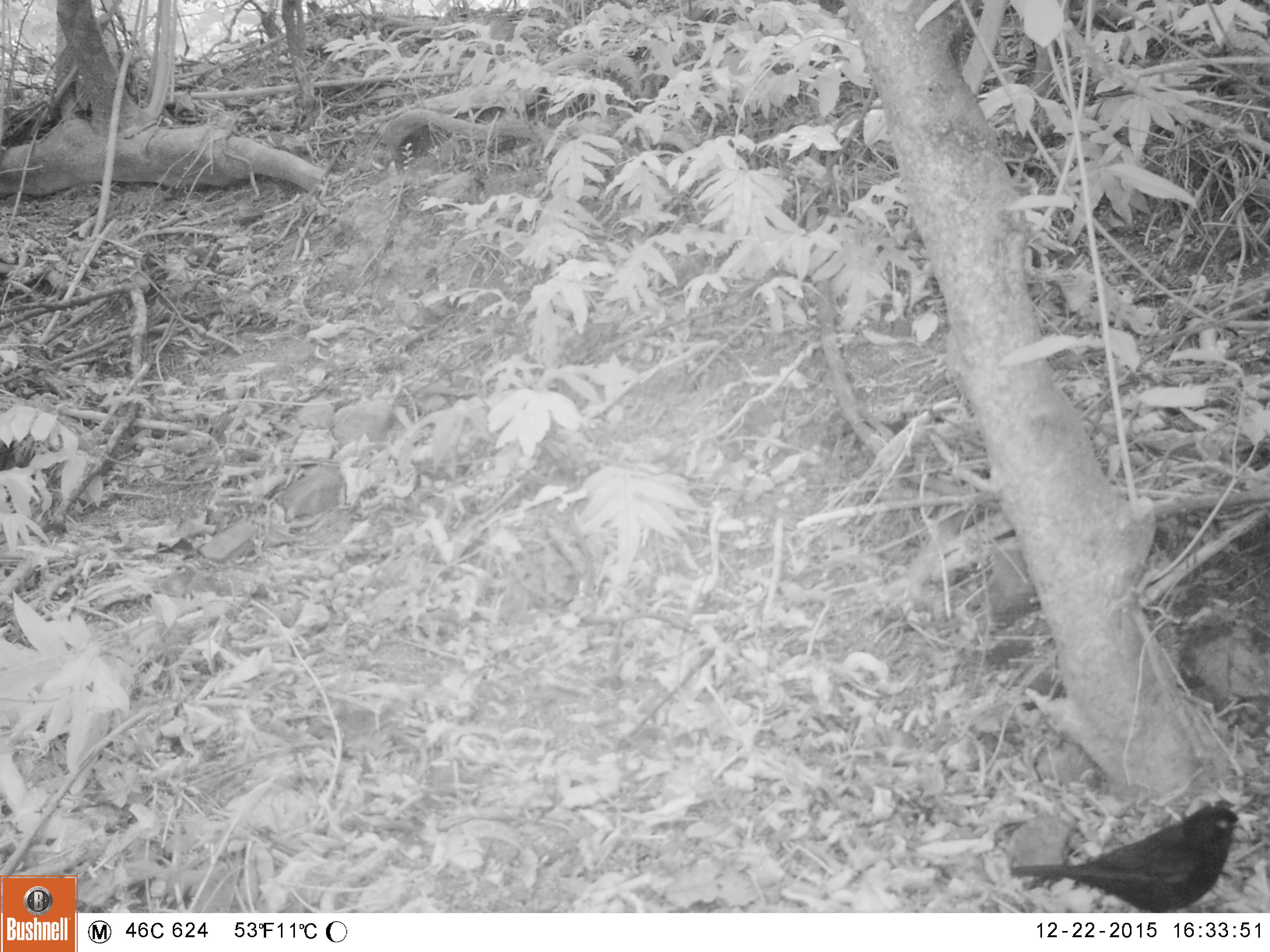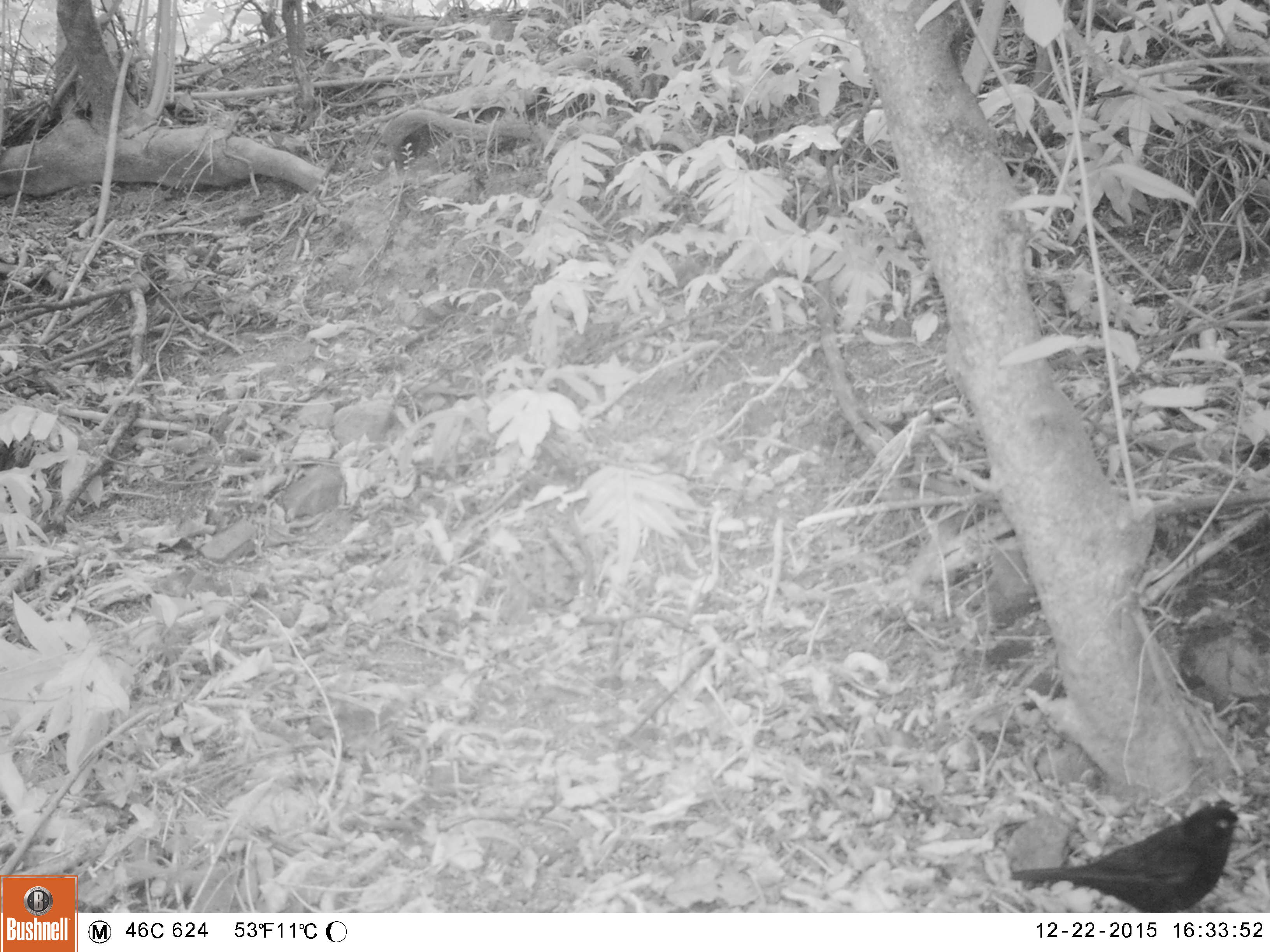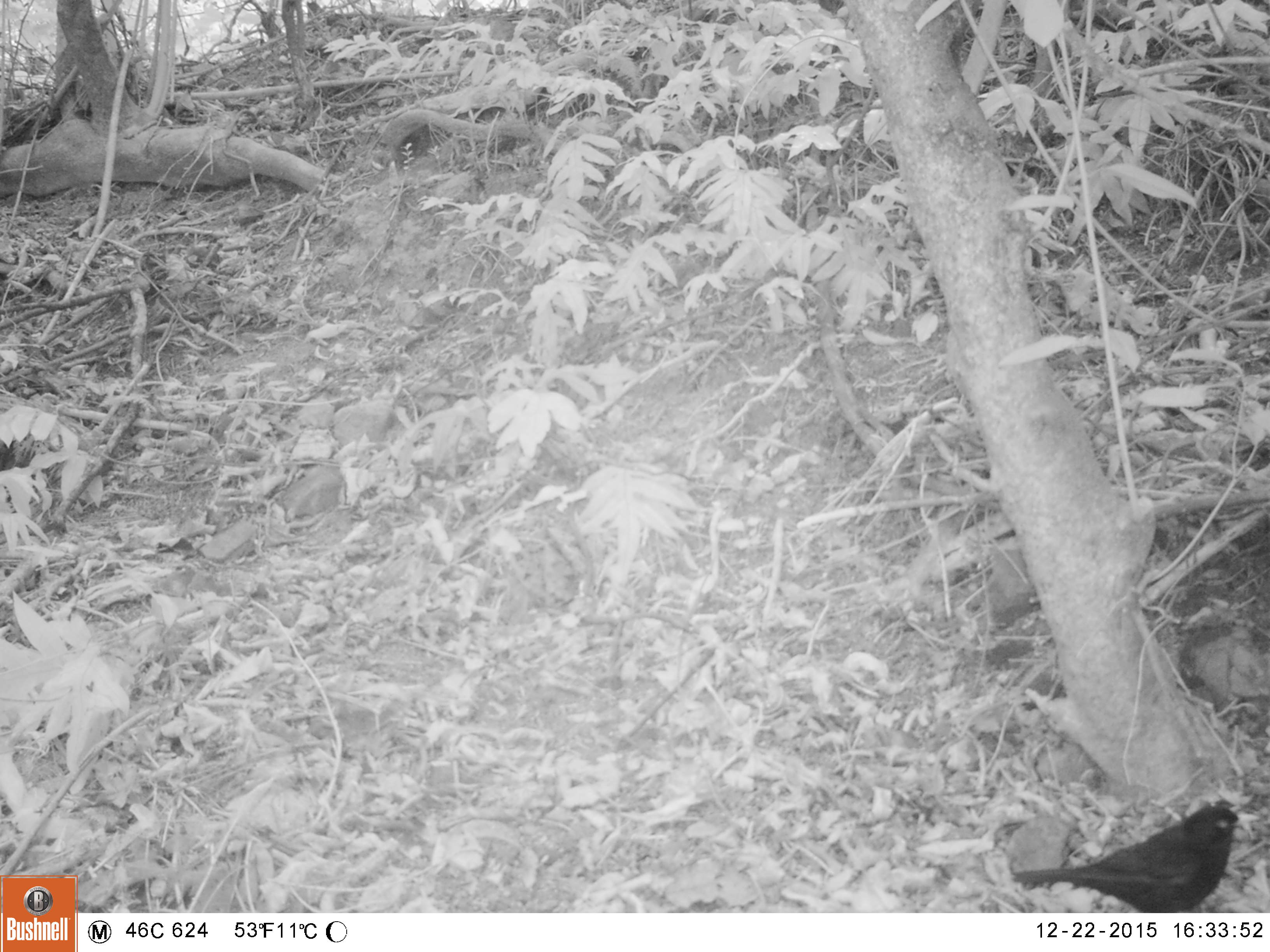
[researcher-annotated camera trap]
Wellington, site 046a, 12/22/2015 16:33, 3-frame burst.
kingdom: Animalia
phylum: Chordata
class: Aves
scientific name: Aves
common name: bird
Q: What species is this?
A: Bird (Aves).